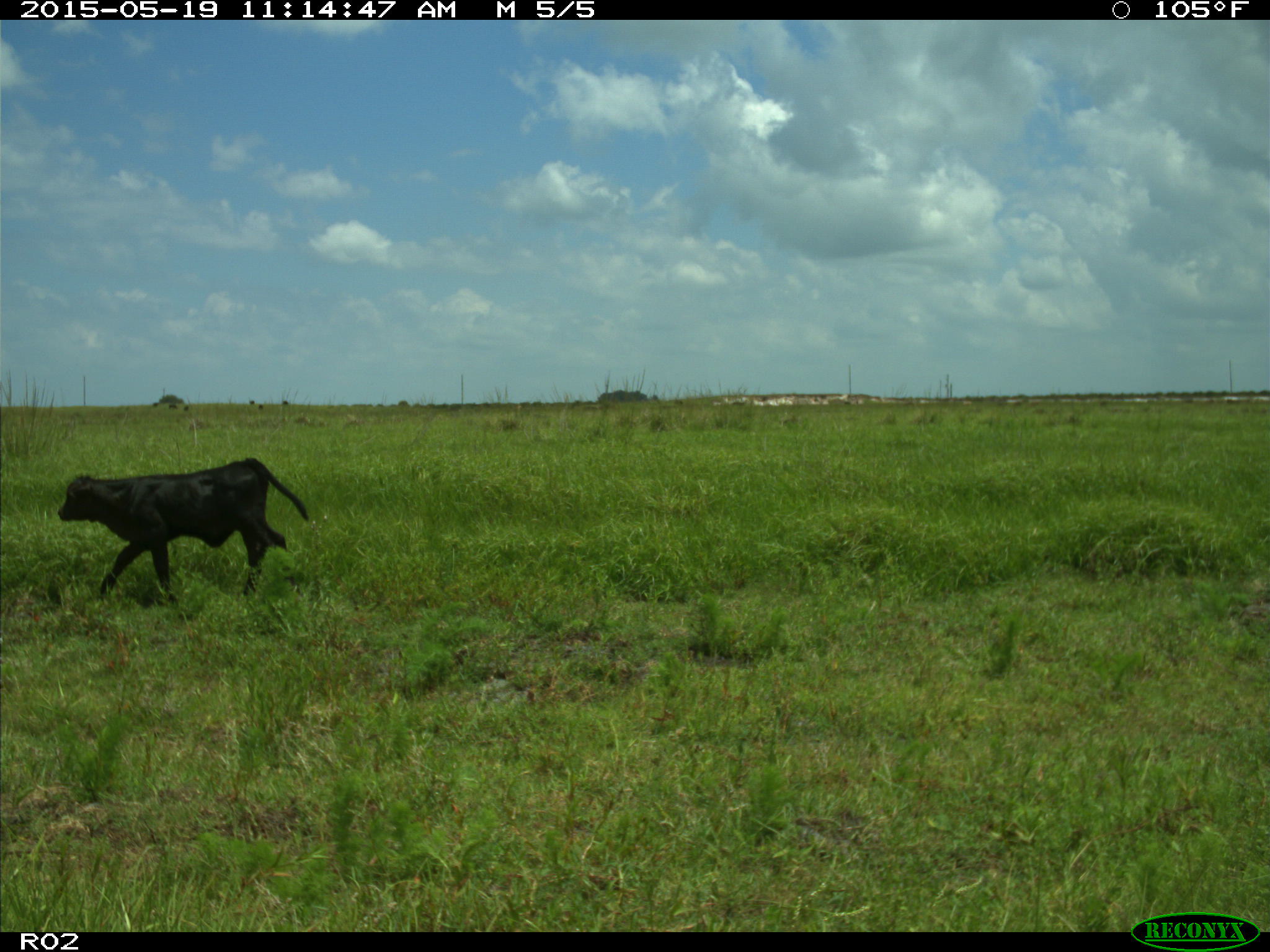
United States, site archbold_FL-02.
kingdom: Animalia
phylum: Chordata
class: Mammalia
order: Artiodactyla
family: Bovidae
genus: Bos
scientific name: Bos taurus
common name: domestic cow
Bos taurus (domestic cow).